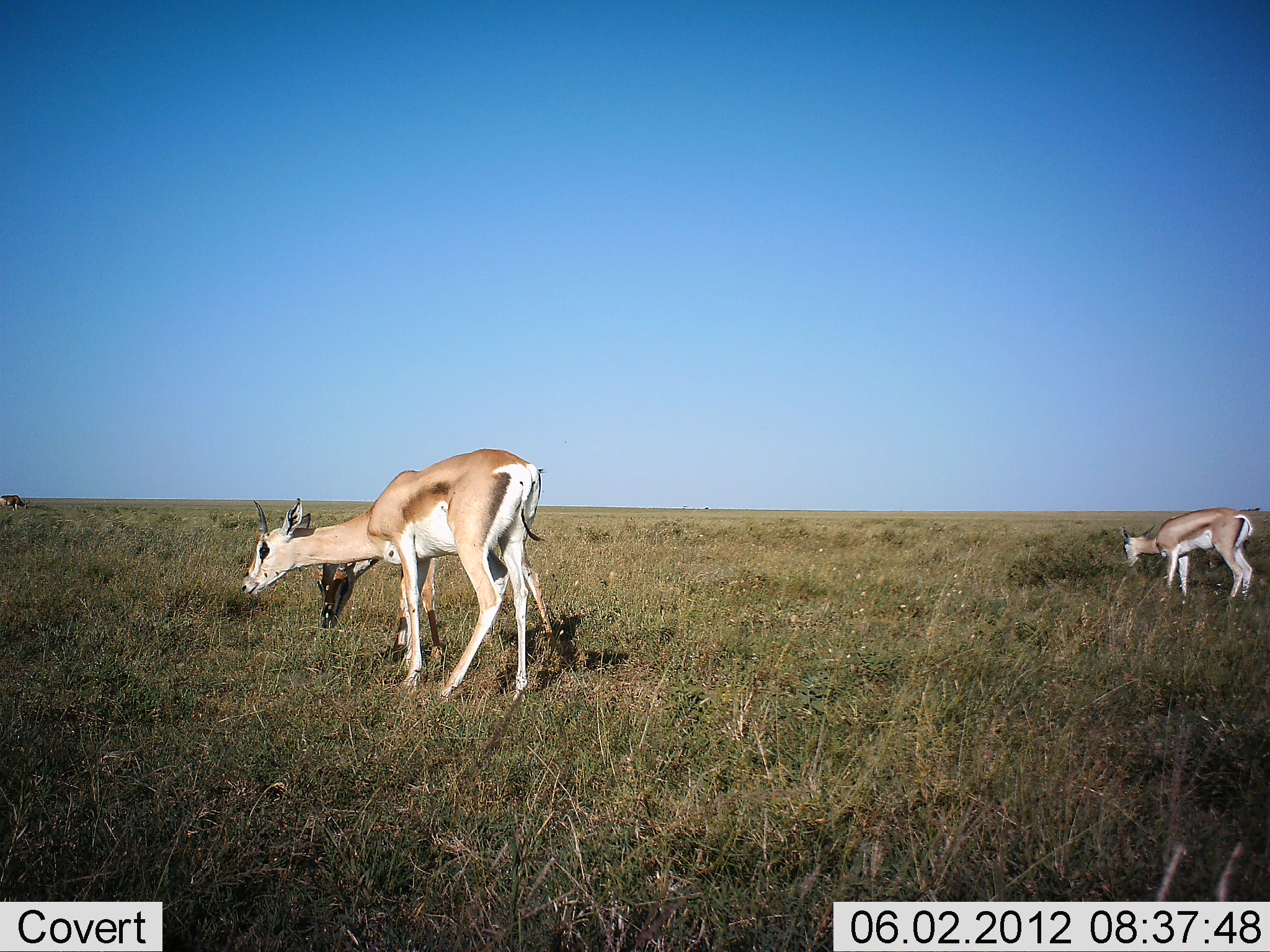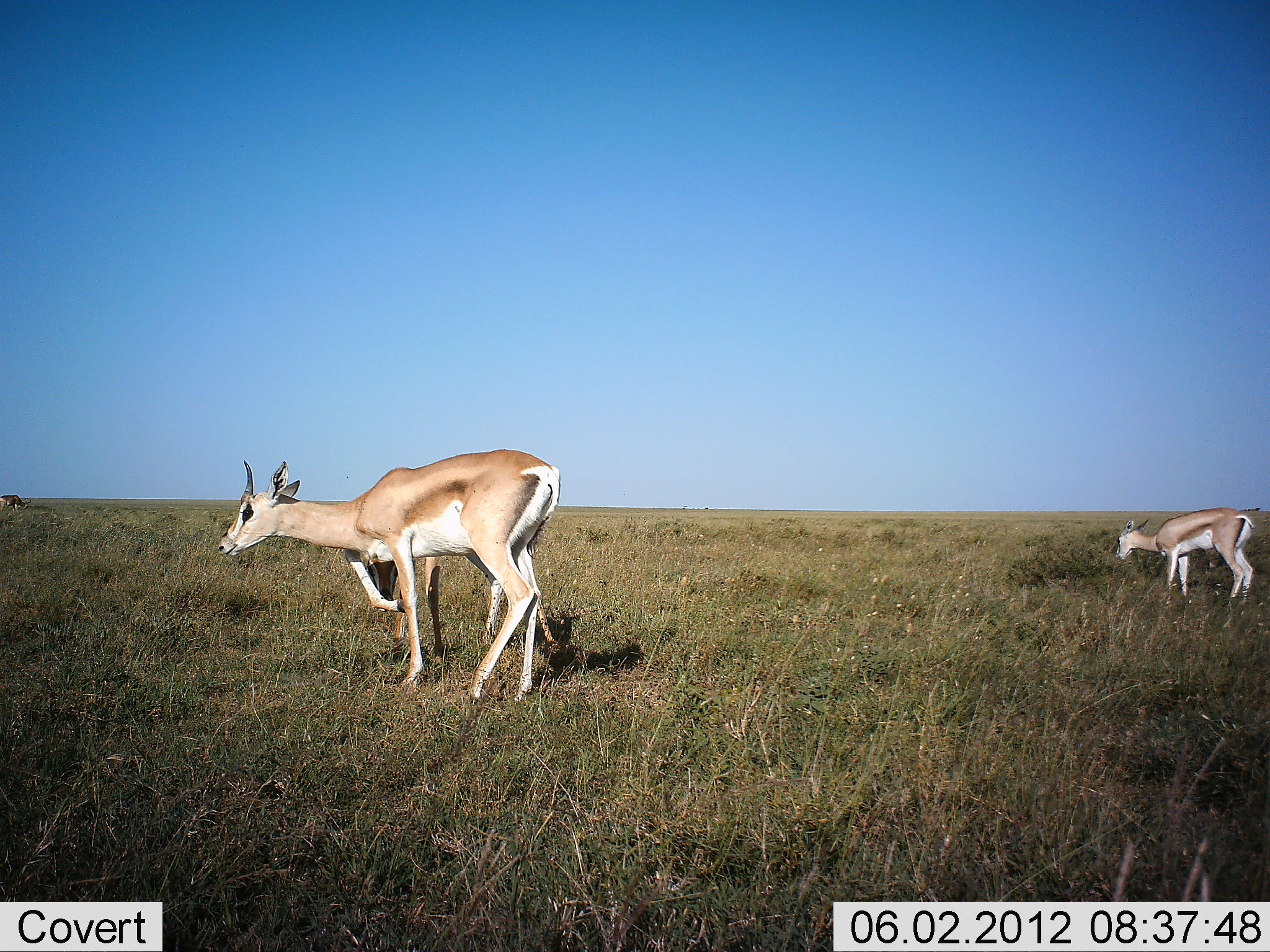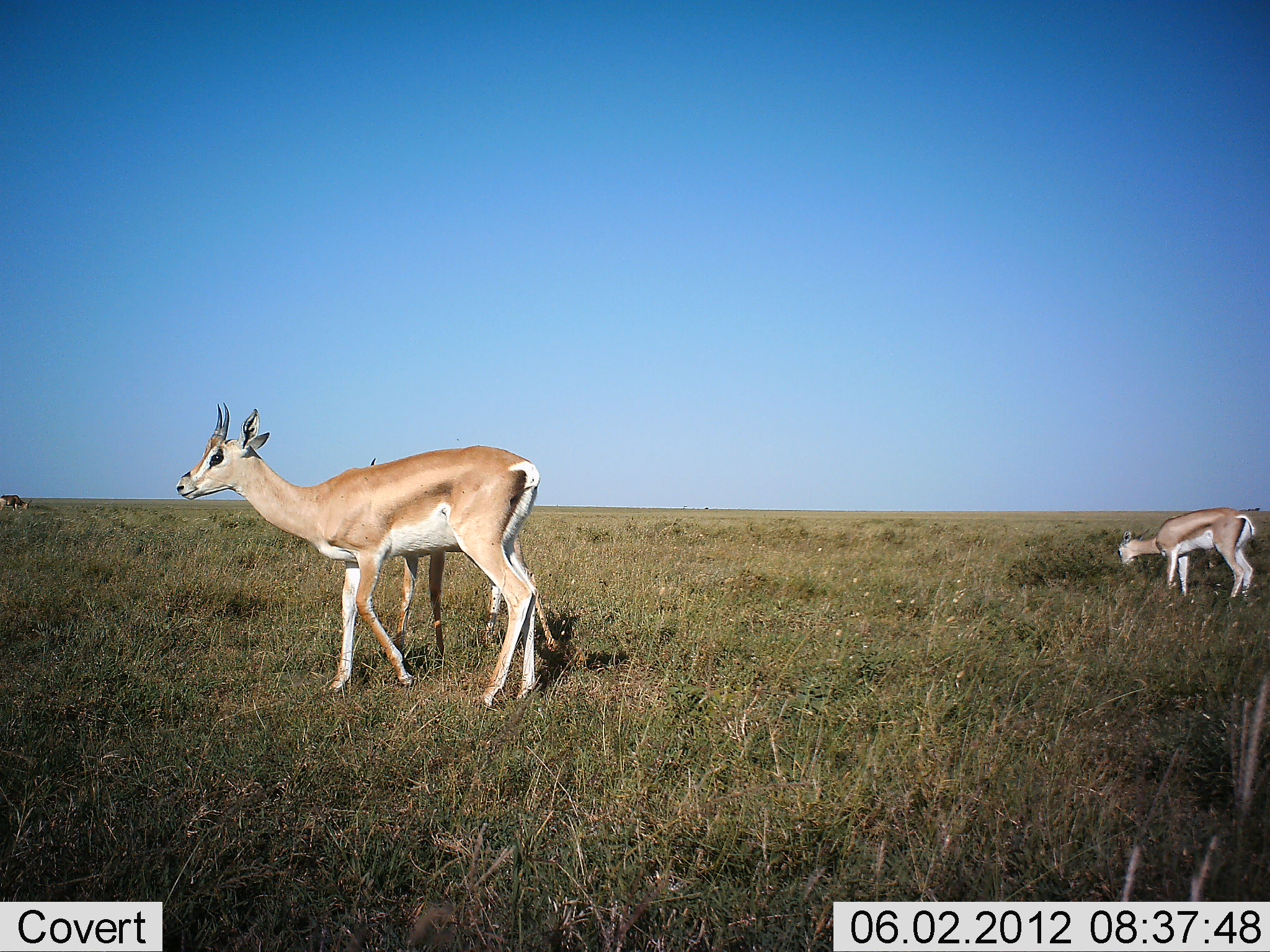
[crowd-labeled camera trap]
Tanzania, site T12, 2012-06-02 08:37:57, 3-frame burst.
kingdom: Animalia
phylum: Chordata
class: Mammalia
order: Artiodactyla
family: Bovidae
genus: Nanger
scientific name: Nanger granti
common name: grant's gazelle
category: gazellegrants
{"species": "gazellegrants (grant's gazelle) (Nanger granti)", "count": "3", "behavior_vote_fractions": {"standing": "30%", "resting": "0%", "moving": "20%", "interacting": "0%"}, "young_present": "10%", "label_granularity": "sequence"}